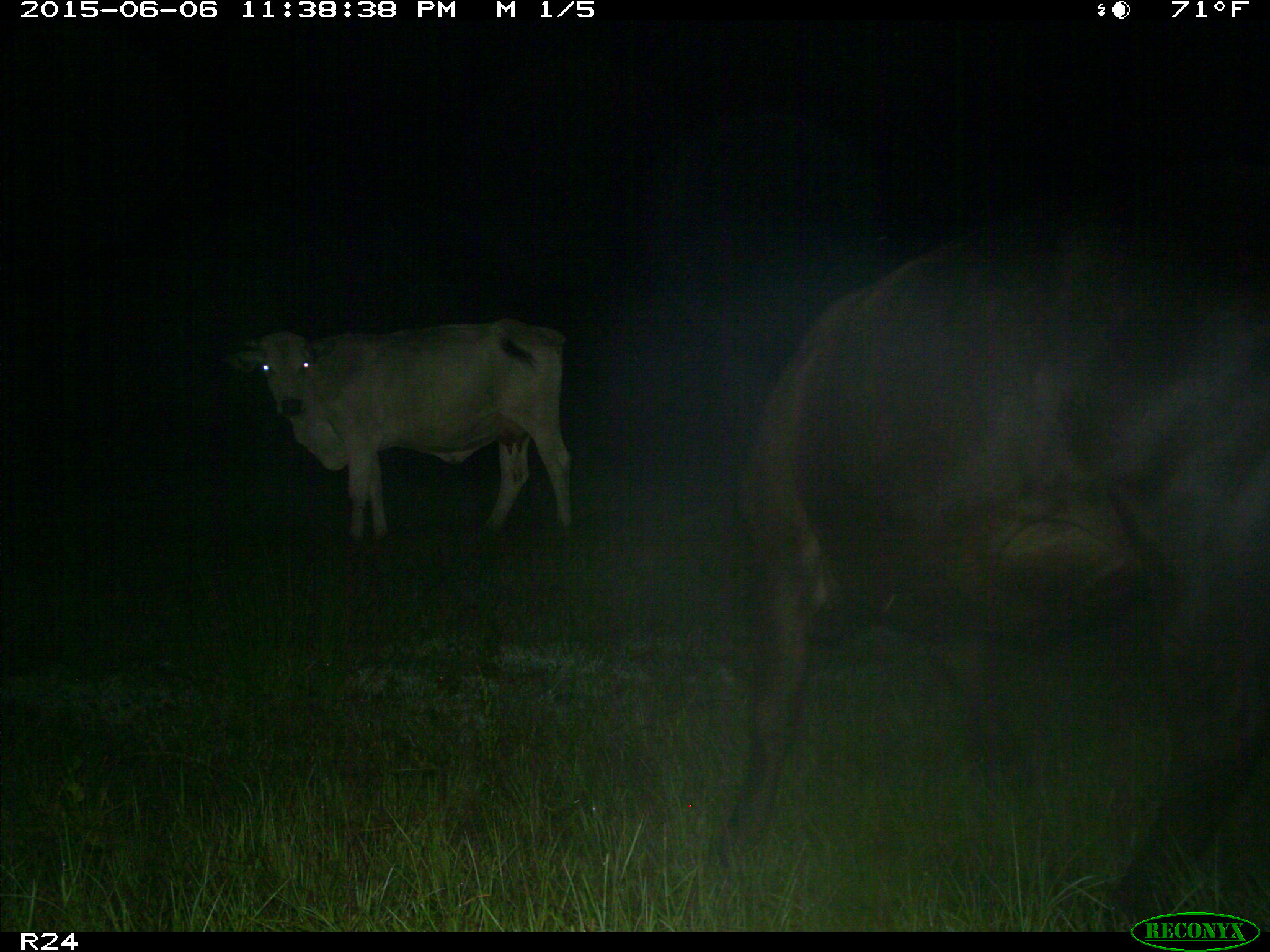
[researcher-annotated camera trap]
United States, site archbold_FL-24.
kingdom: Animalia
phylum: Chordata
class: Mammalia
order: Artiodactyla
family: Bovidae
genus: Bos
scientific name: Bos taurus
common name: domestic cow